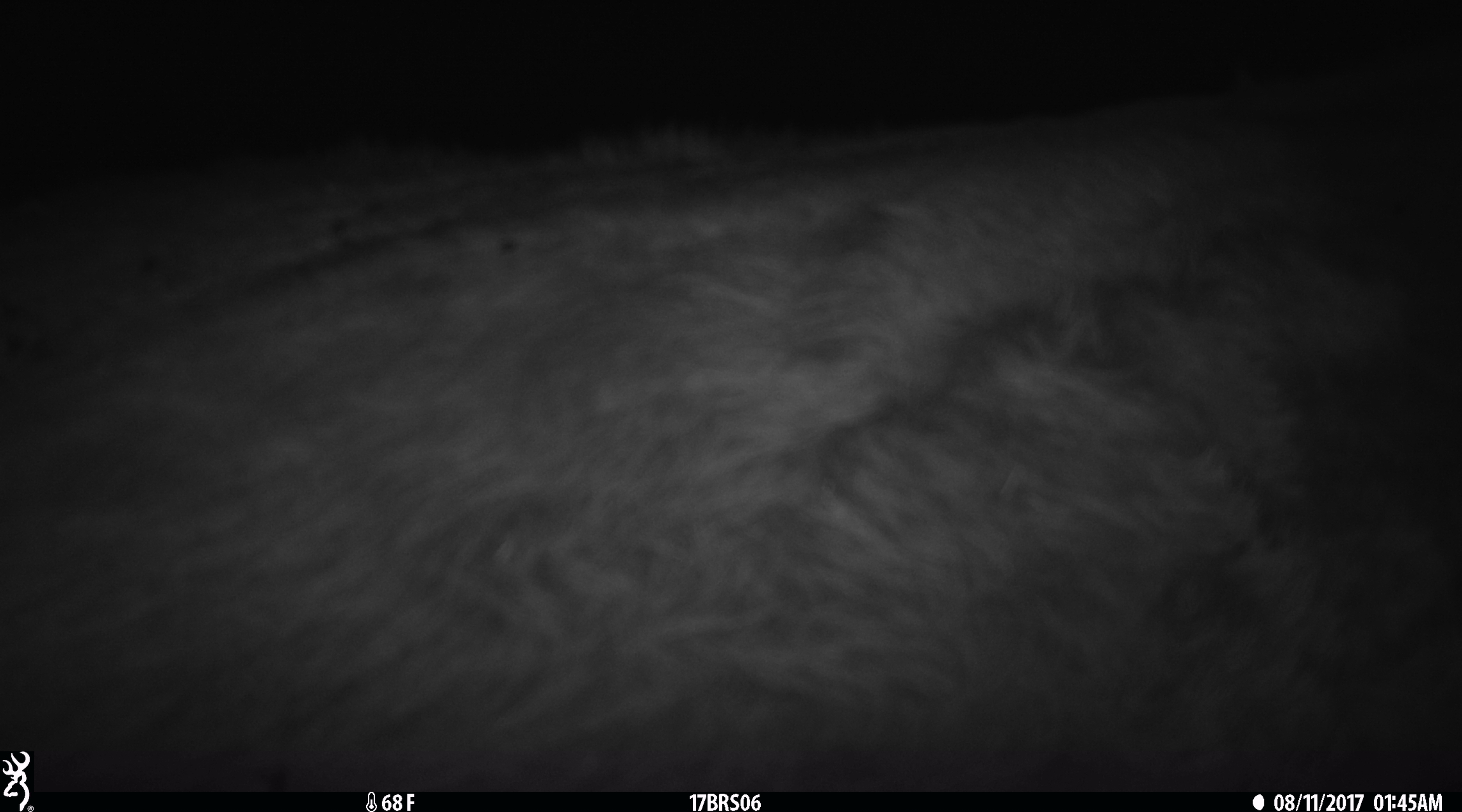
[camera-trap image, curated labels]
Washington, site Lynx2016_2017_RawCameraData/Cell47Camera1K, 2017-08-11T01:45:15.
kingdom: Animalia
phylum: Chordata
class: Mammalia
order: Artiodactyla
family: Bovidae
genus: Bos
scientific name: Bos taurus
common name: domestic cattle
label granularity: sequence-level